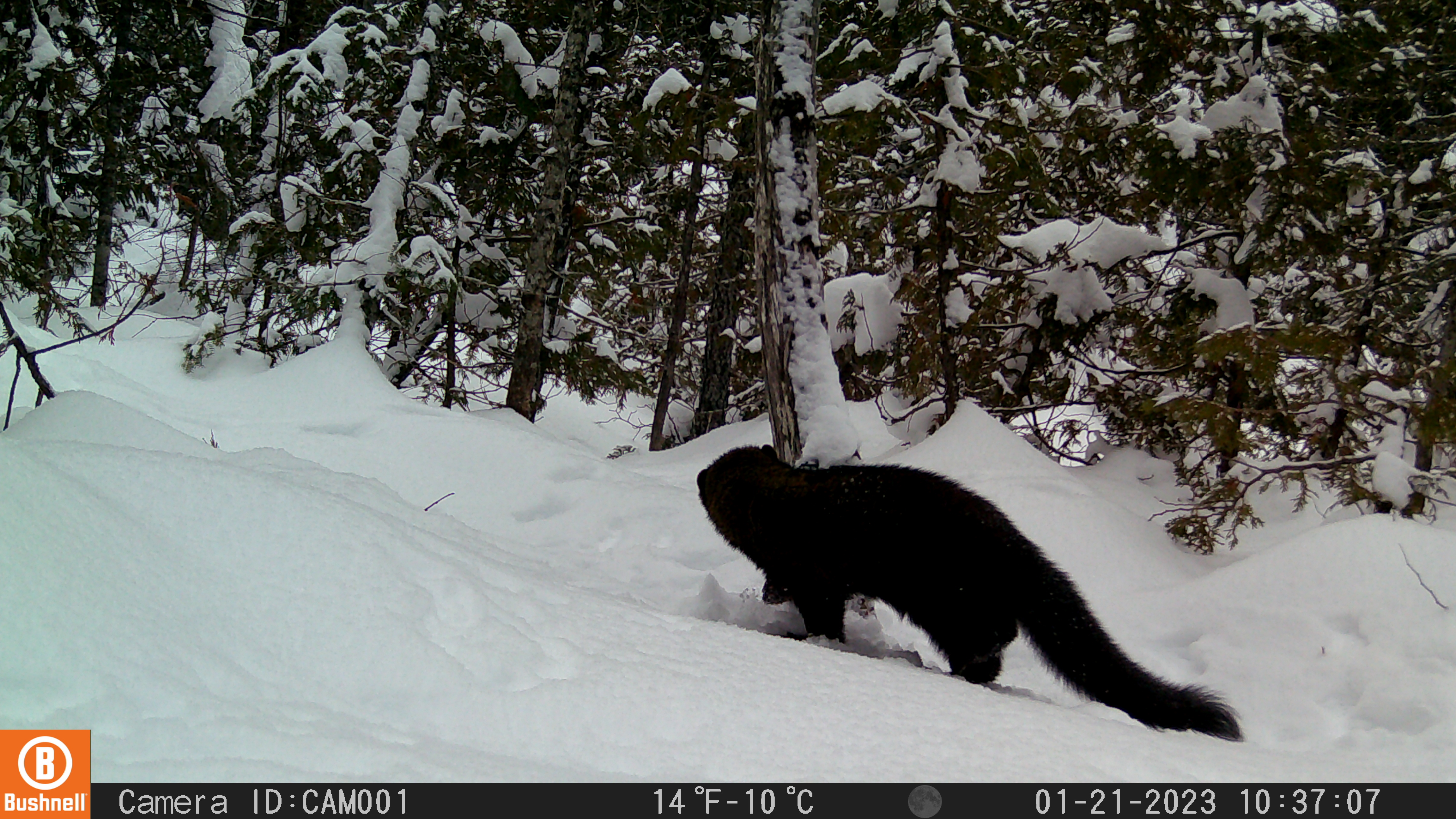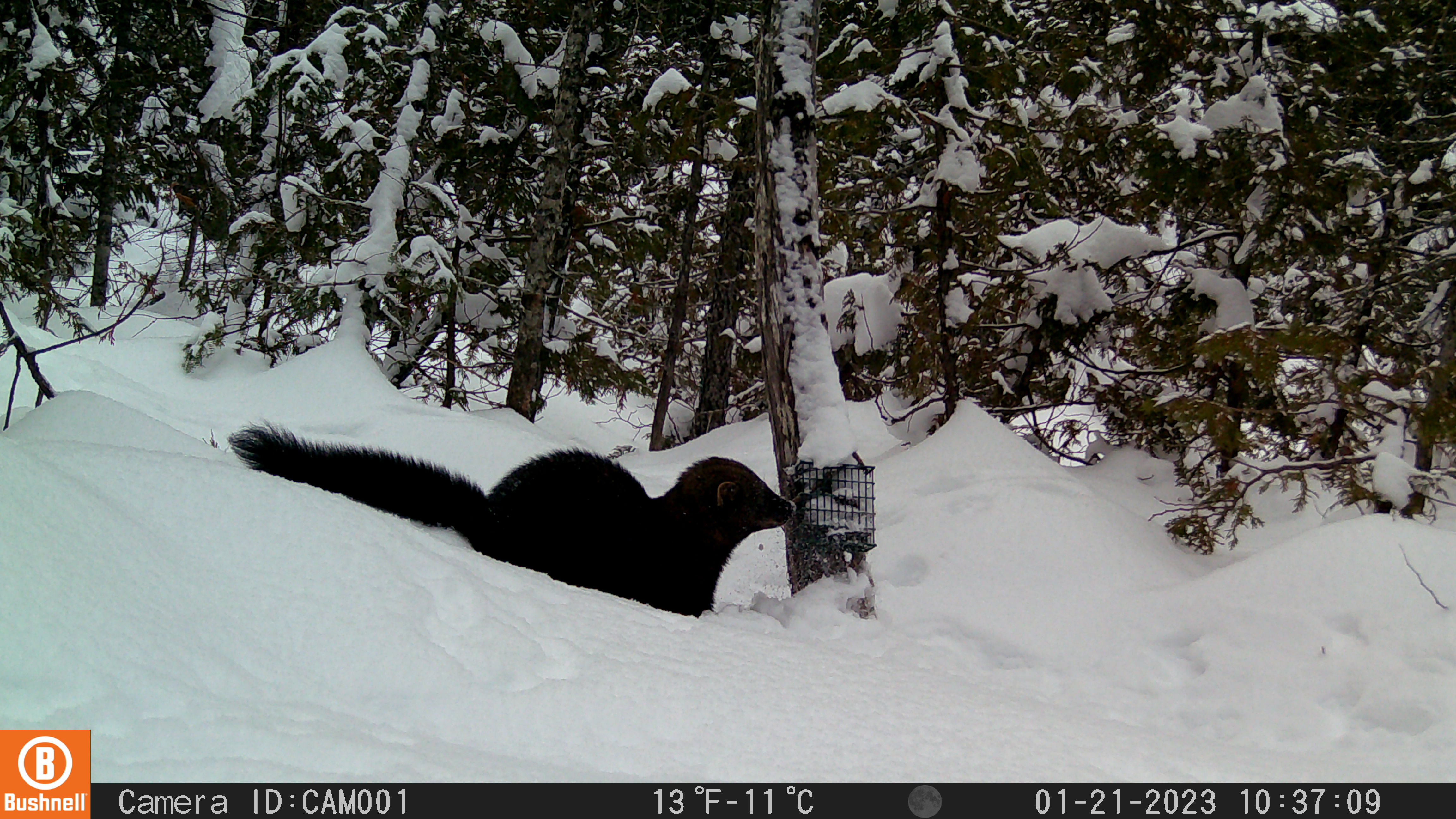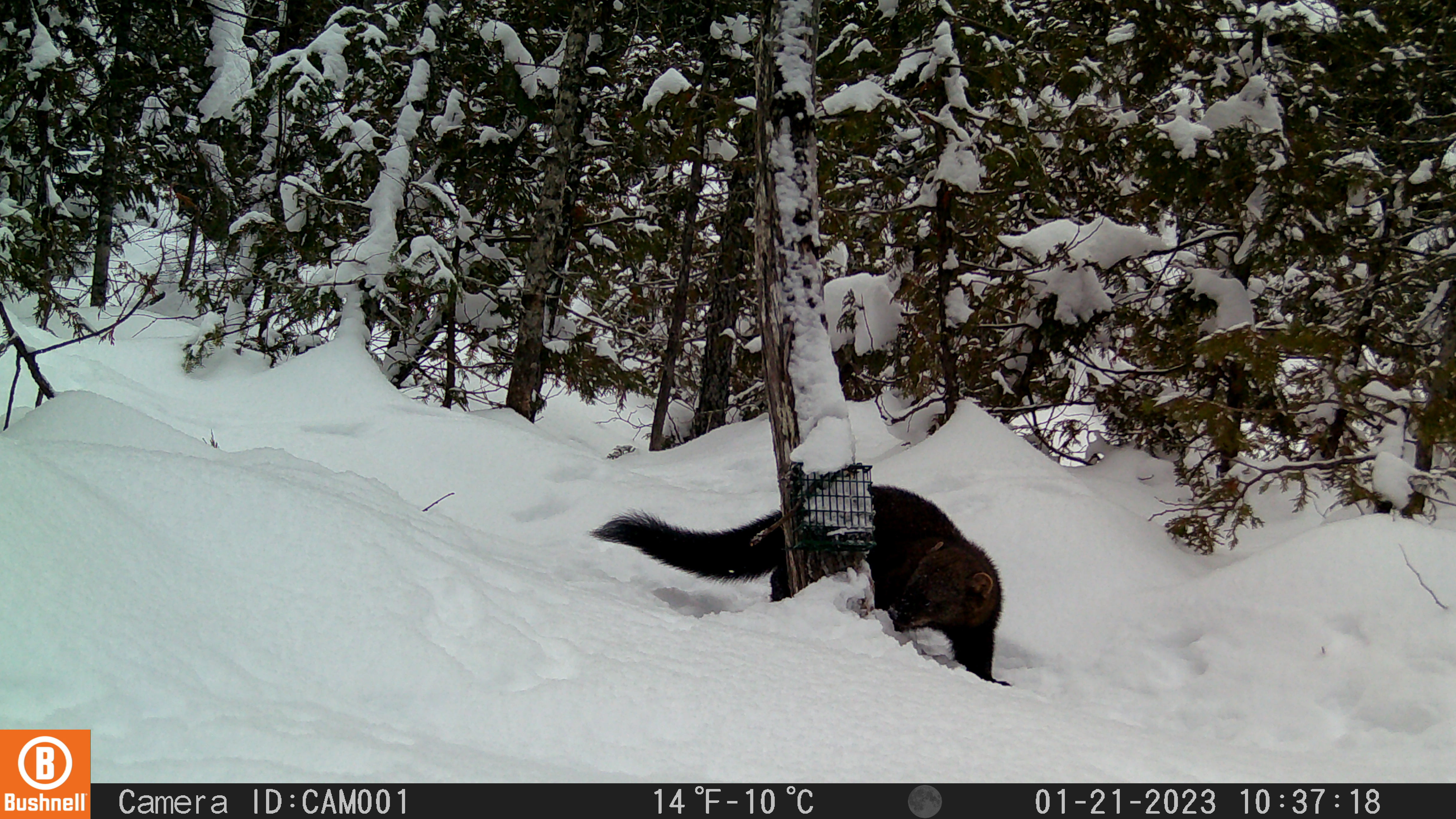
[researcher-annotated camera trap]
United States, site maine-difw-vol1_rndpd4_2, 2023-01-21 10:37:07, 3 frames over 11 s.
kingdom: Animalia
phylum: Chordata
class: Mammalia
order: Carnivora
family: Mustelidae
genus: Pekania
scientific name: Pekania pennanti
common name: fisher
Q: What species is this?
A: Fisher (Pekania pennanti).